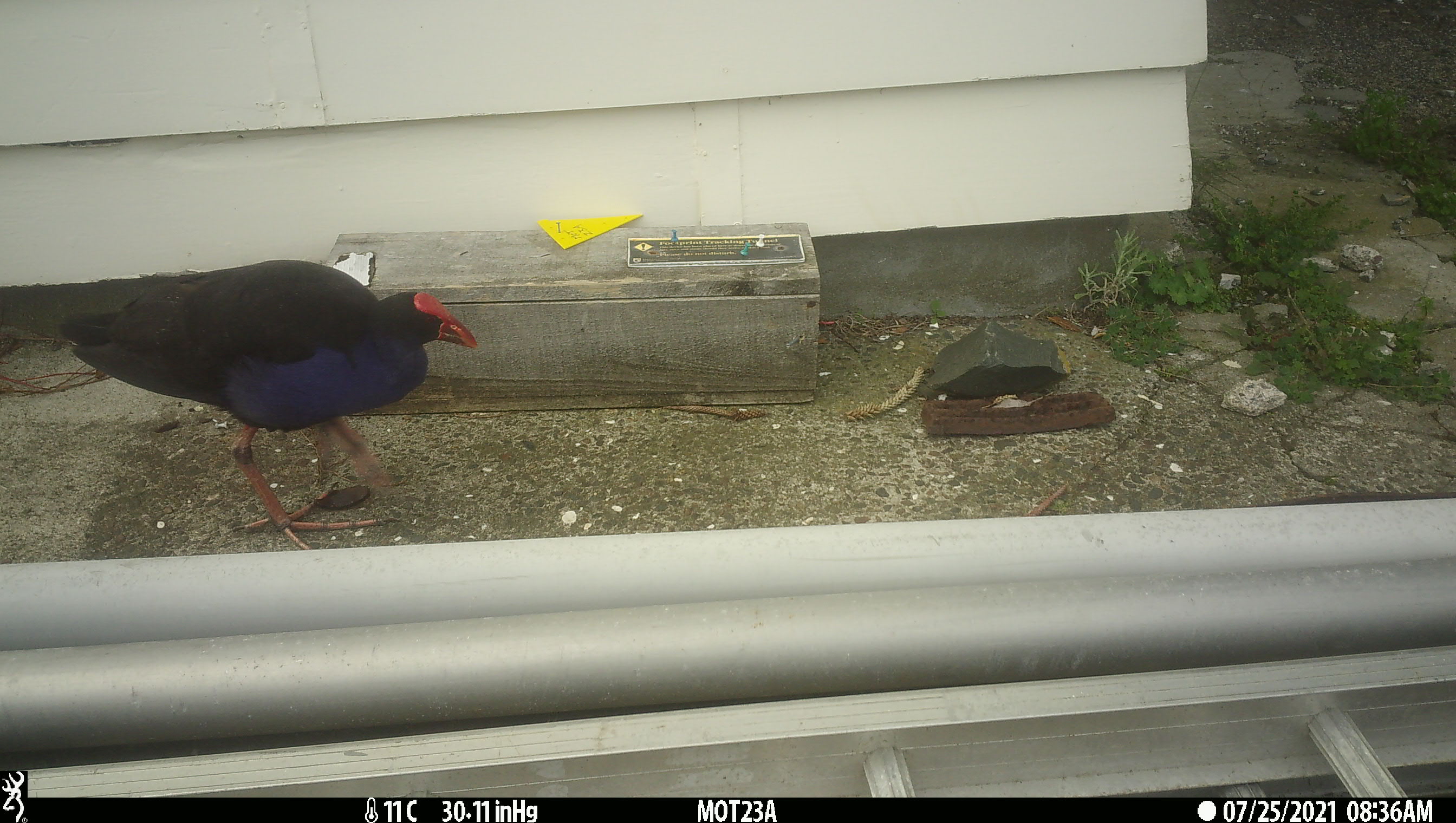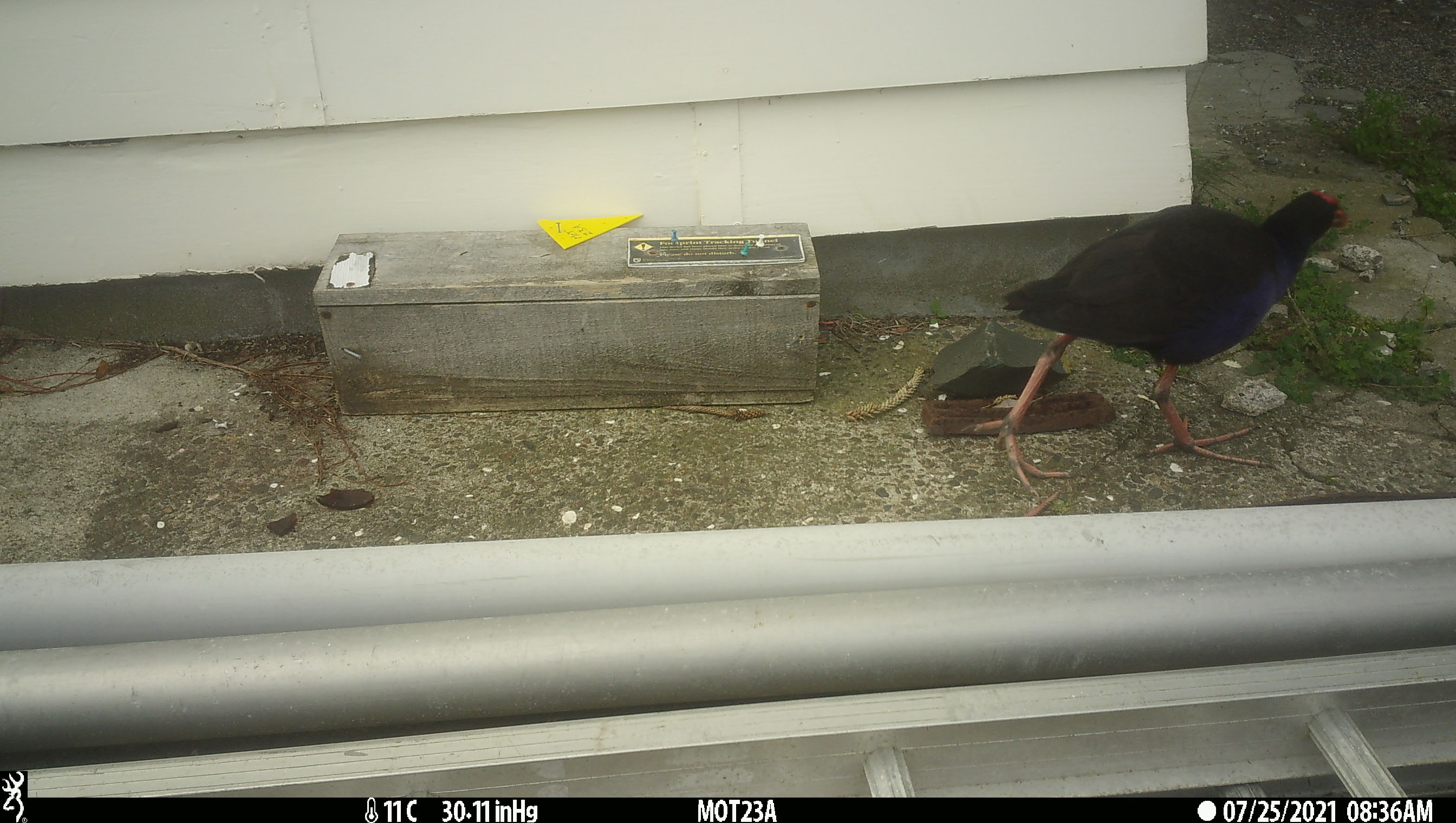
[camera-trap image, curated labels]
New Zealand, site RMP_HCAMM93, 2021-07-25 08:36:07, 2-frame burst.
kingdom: Animalia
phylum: Chordata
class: Aves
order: Gruiformes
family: Rallidae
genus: Porphyrio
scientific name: Porphyrio melanotus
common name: australasian swamphen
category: pukeko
Pukeko (australasian swamphen) (Porphyrio melanotus).